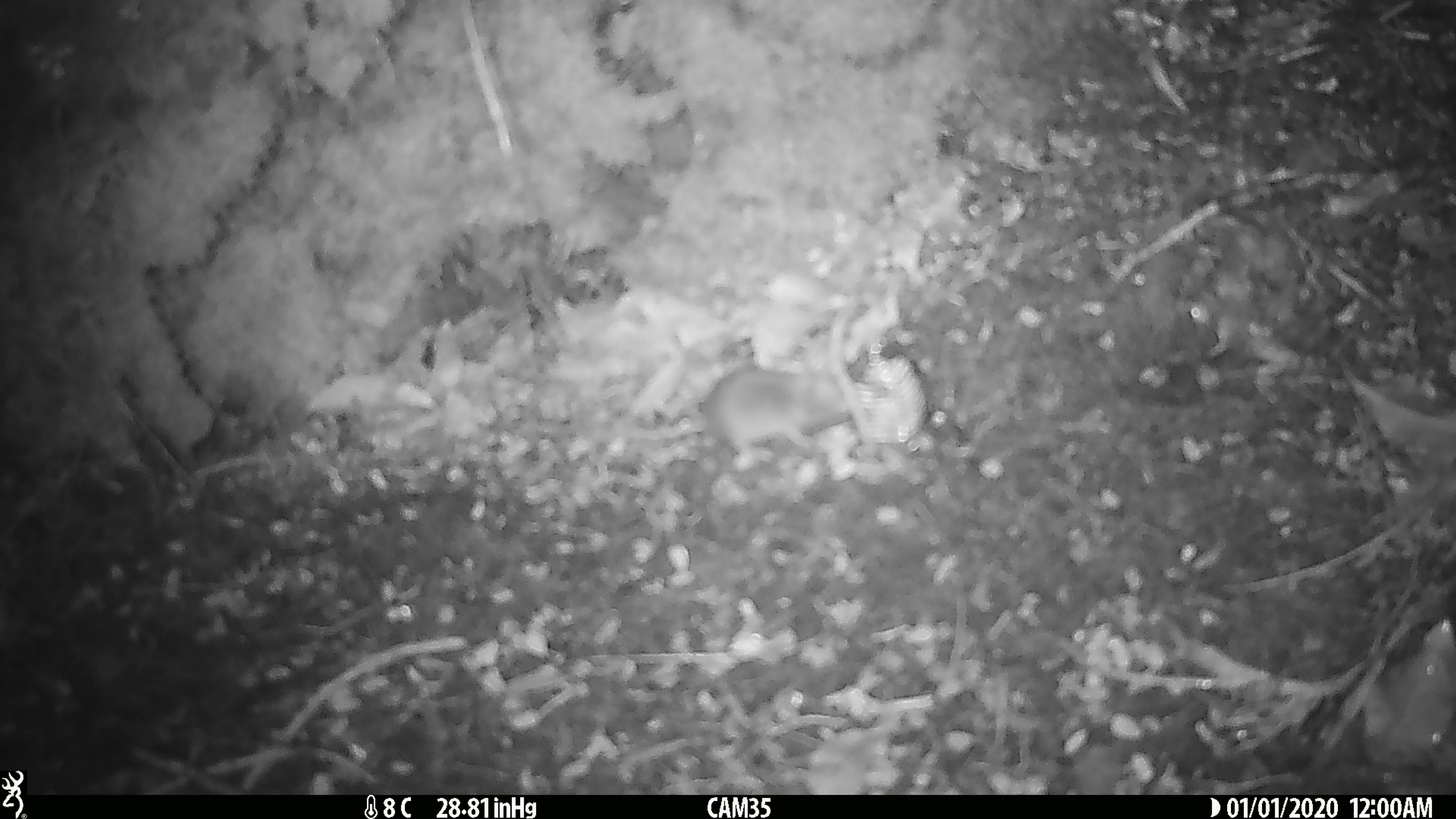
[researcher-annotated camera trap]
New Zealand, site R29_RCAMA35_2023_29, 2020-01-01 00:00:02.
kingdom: Animalia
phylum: Chordata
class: Mammalia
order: Rodentia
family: Muridae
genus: Mus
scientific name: Mus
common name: mouse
Mouse (Mus).